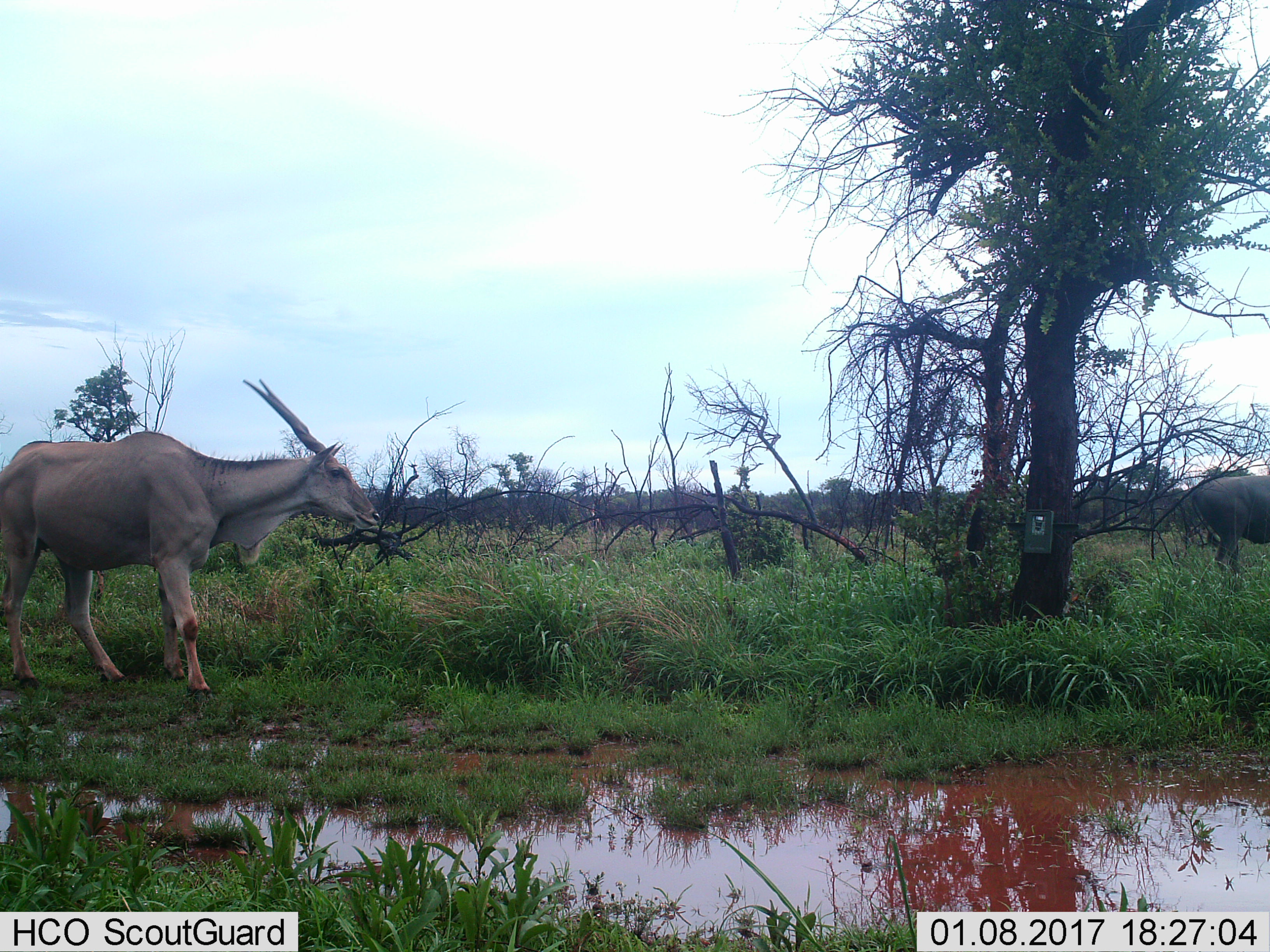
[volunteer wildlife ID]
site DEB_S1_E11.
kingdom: Animalia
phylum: Chordata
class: Mammalia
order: Artiodactyla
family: Bovidae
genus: Tragelaphus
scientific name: Tragelaphus oryx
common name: eland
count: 2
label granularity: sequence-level